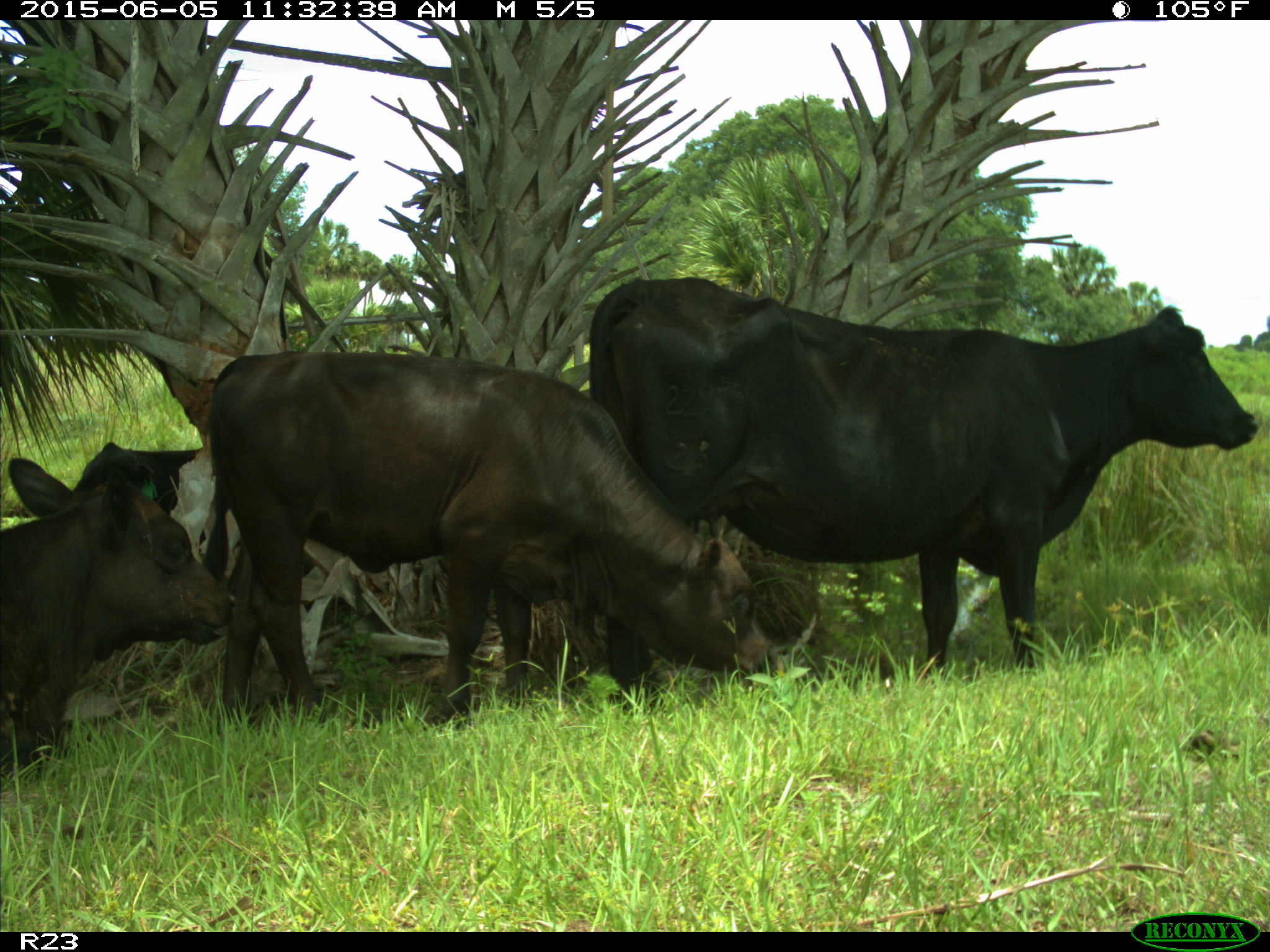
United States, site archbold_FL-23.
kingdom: Animalia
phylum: Chordata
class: Mammalia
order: Artiodactyla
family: Bovidae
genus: Bos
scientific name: Bos taurus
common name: domestic cow